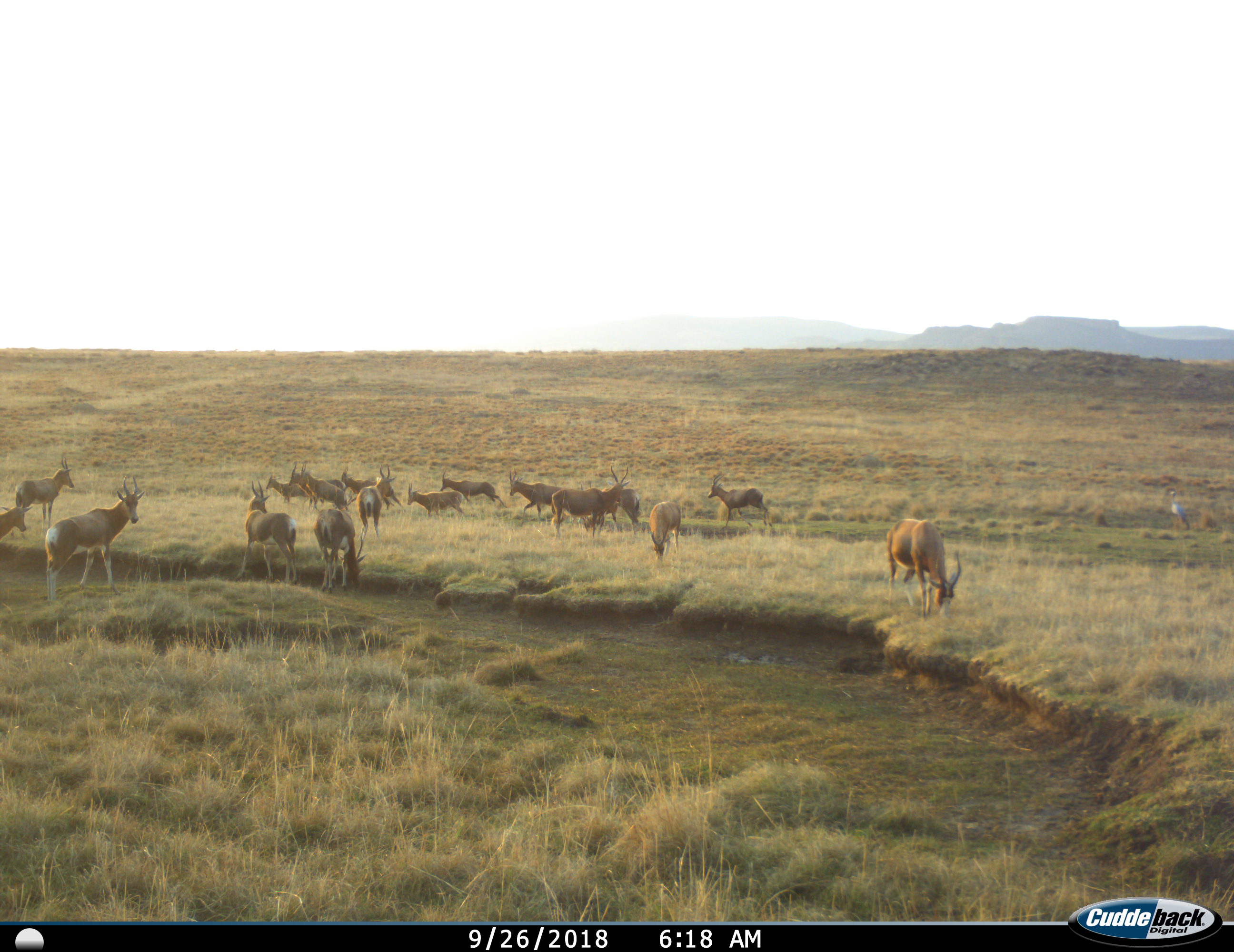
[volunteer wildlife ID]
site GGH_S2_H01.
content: unidentified animal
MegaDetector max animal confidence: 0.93